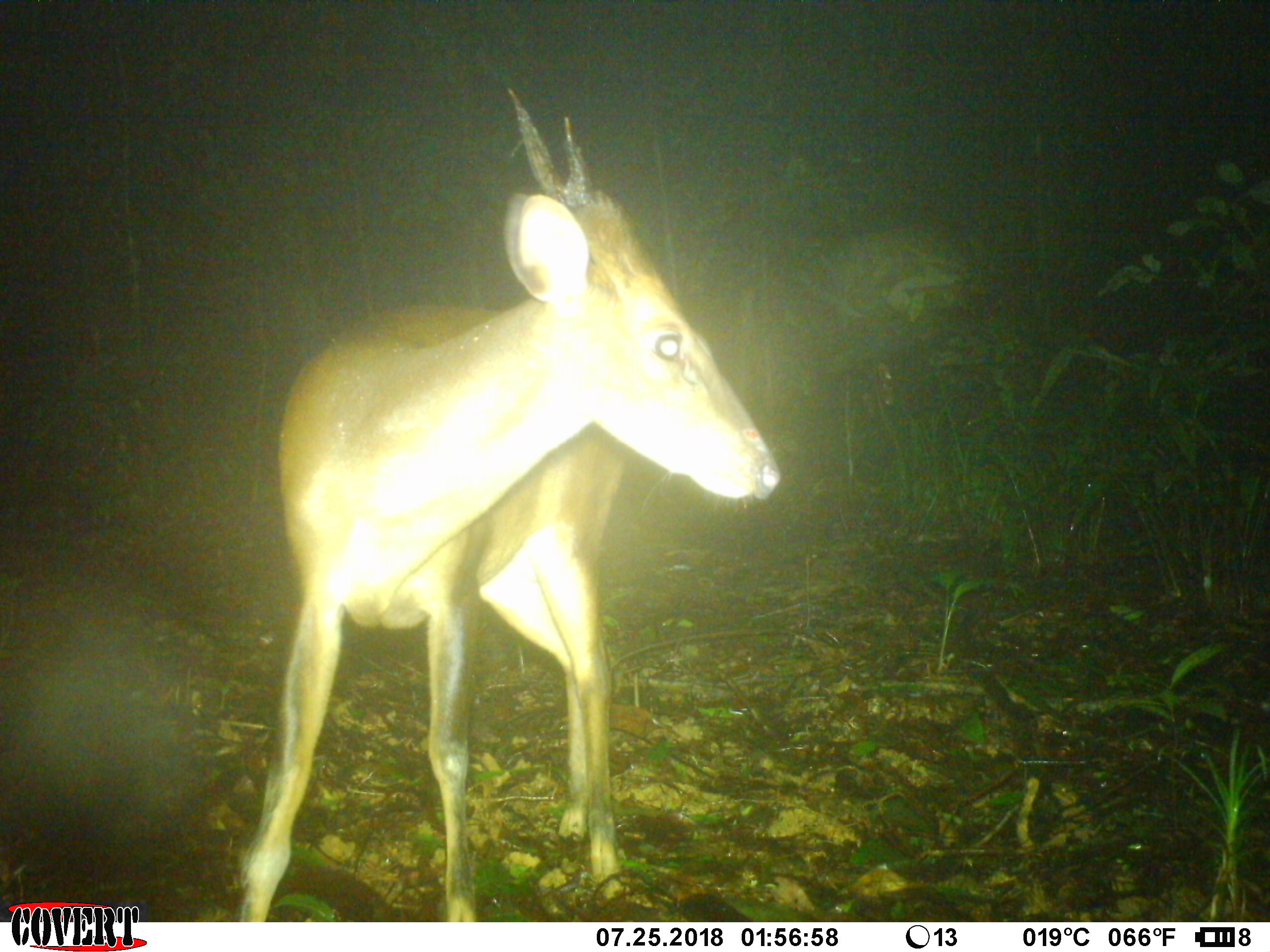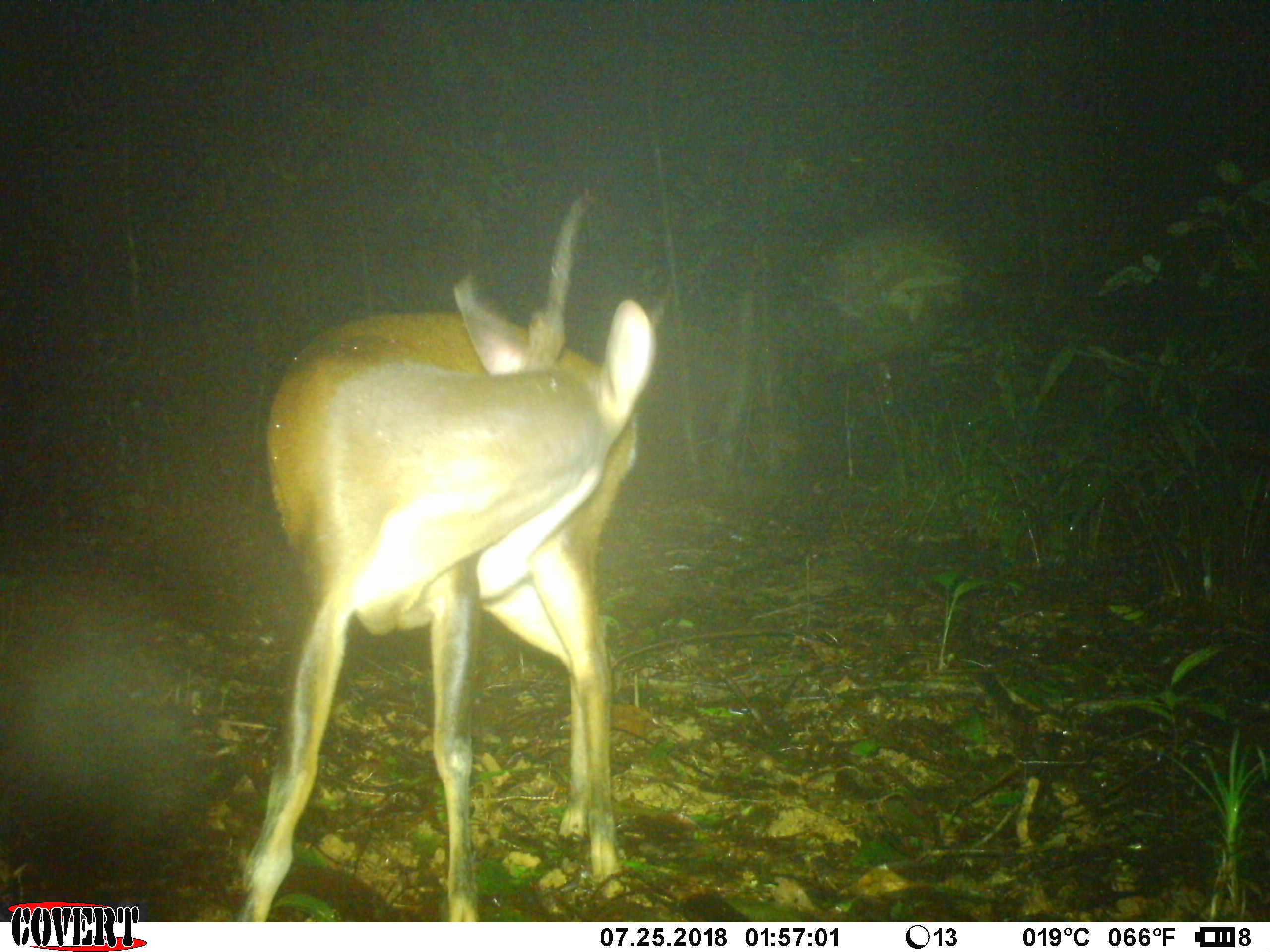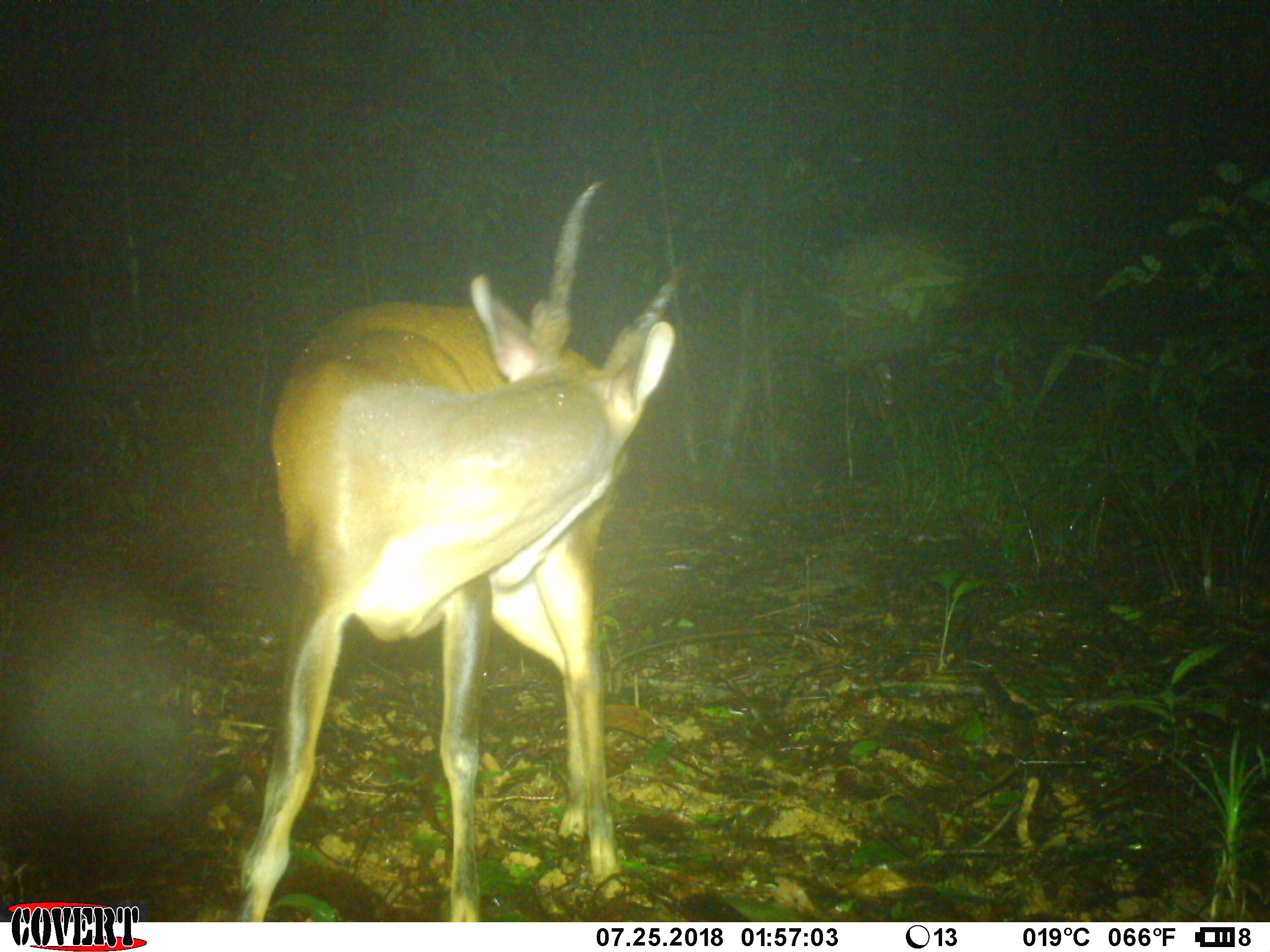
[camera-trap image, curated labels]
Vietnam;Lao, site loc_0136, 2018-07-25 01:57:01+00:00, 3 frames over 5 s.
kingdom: Animalia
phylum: Chordata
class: Mammalia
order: Artiodactyla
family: Cervidae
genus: Muntiacus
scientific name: Muntiacus vuquangensis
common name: large-antlered muntjac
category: large antlered muntjac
Large antlered muntjac (large-antlered muntjac) (Muntiacus vuquangensis). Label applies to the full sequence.